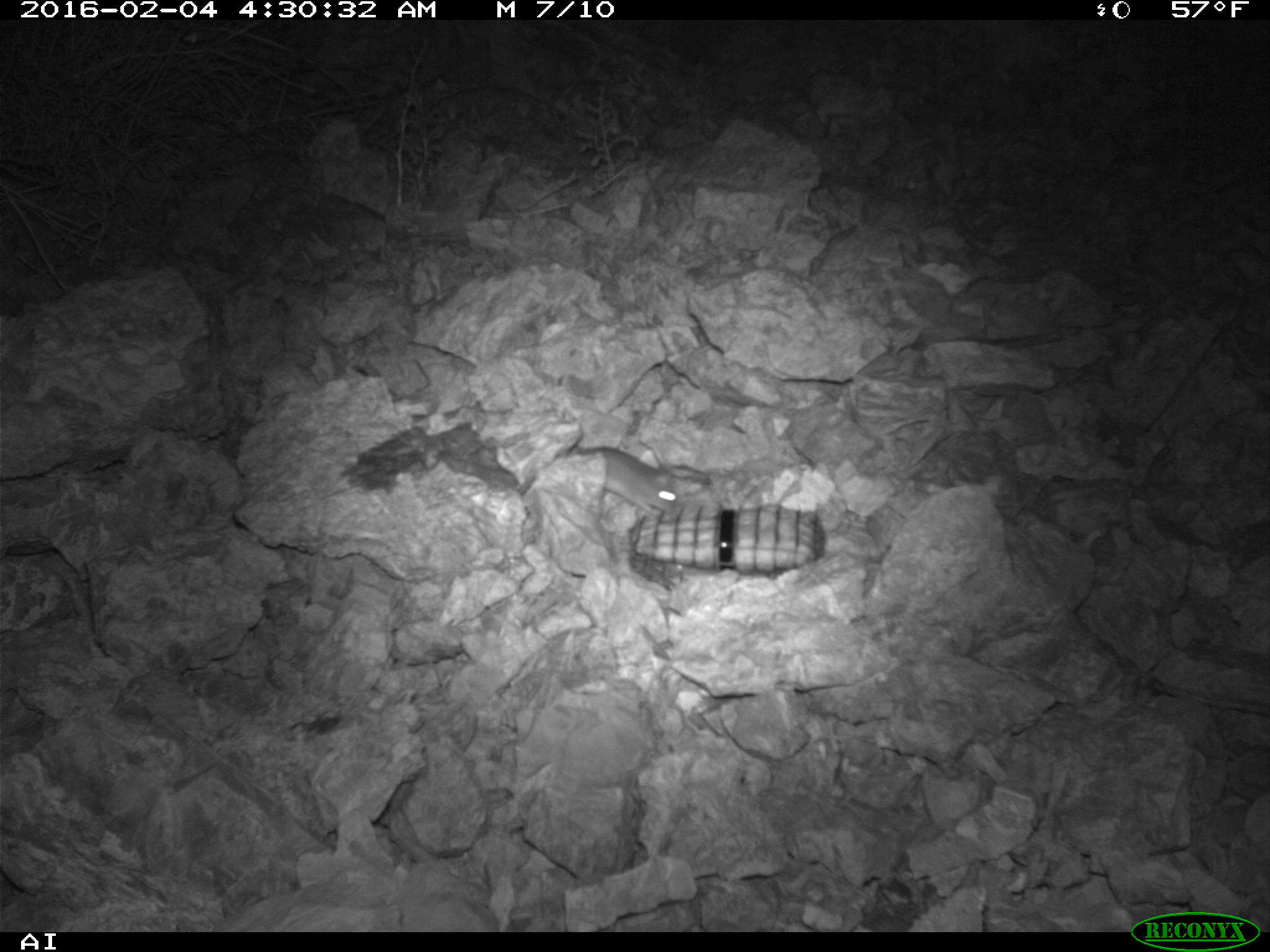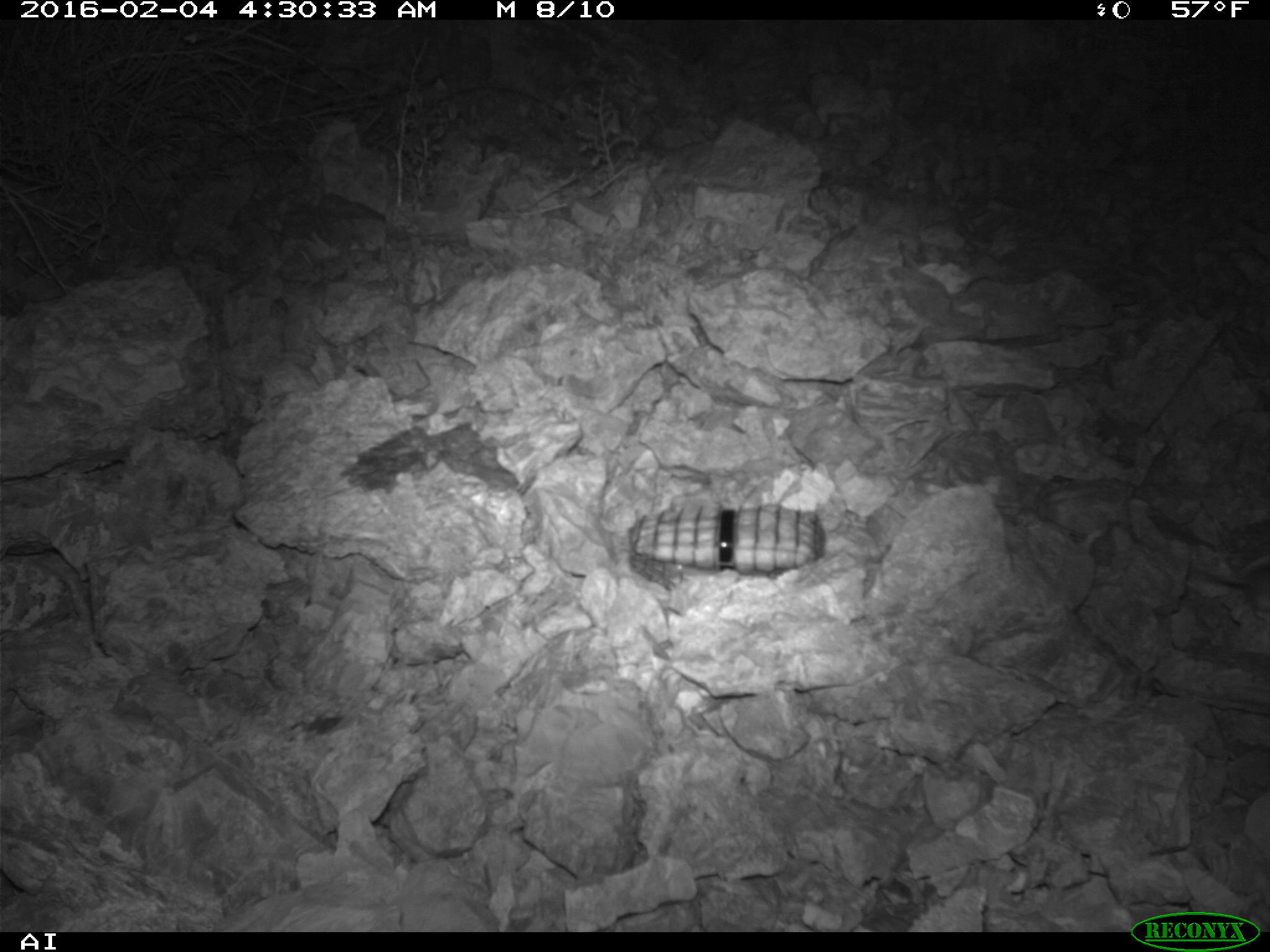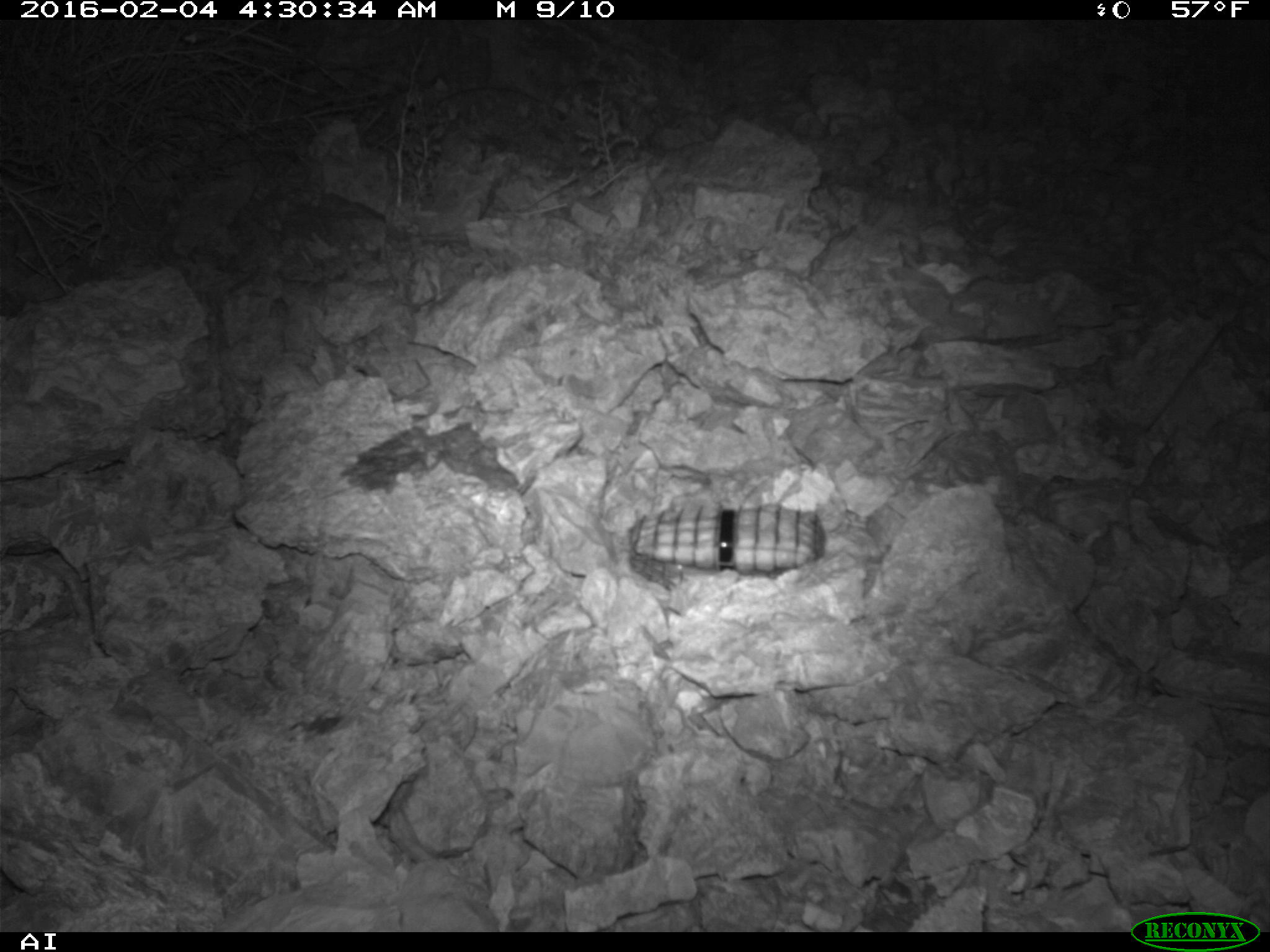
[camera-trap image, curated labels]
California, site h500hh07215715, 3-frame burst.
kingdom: Animalia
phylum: Chordata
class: Mammalia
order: Rodentia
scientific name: Rodentia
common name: rodent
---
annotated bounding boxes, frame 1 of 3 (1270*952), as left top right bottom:
rodent: 563 444 680 514